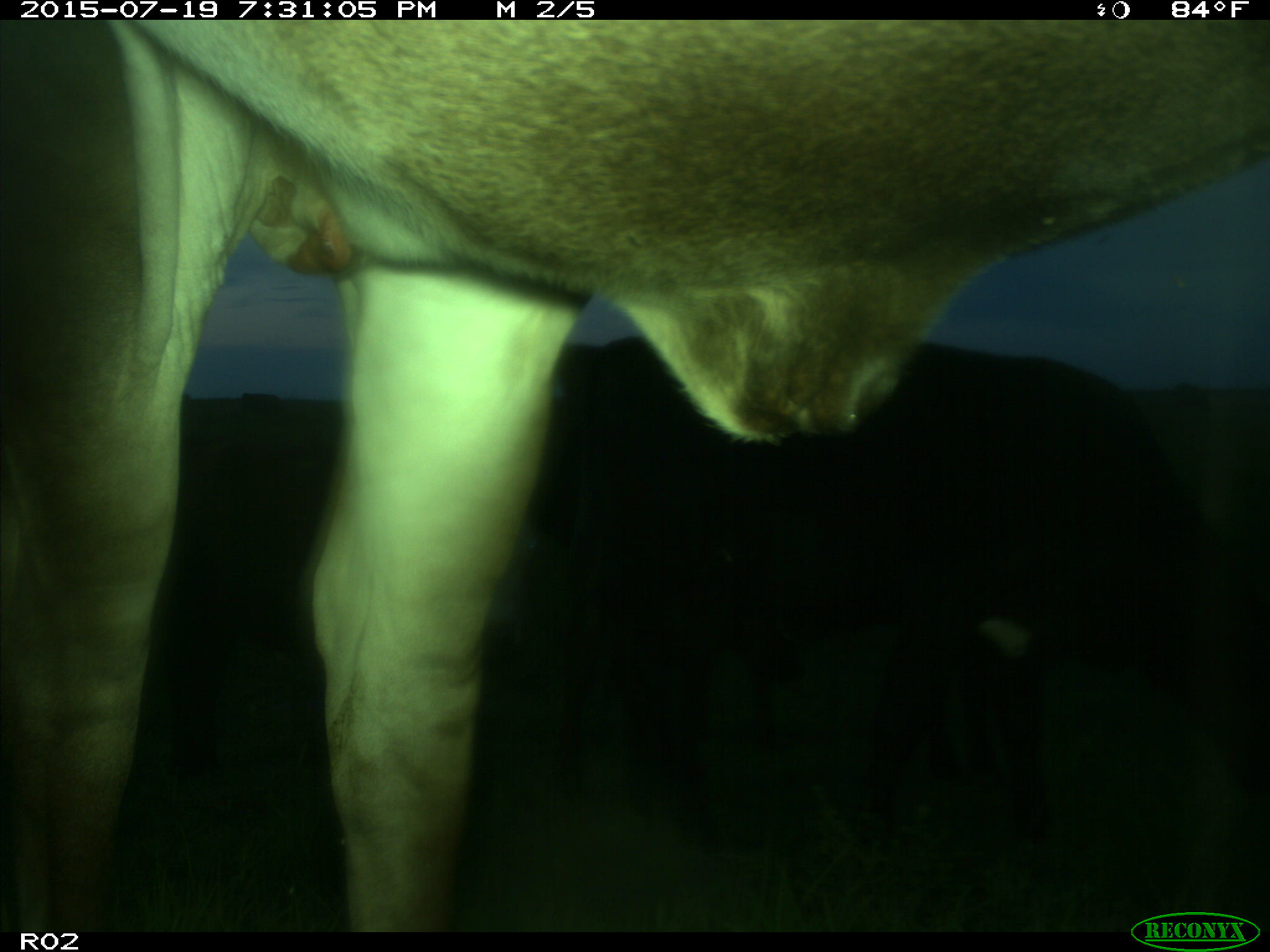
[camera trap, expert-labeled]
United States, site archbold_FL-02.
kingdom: Animalia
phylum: Chordata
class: Mammalia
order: Artiodactyla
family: Bovidae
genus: Bos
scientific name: Bos taurus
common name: domestic cow